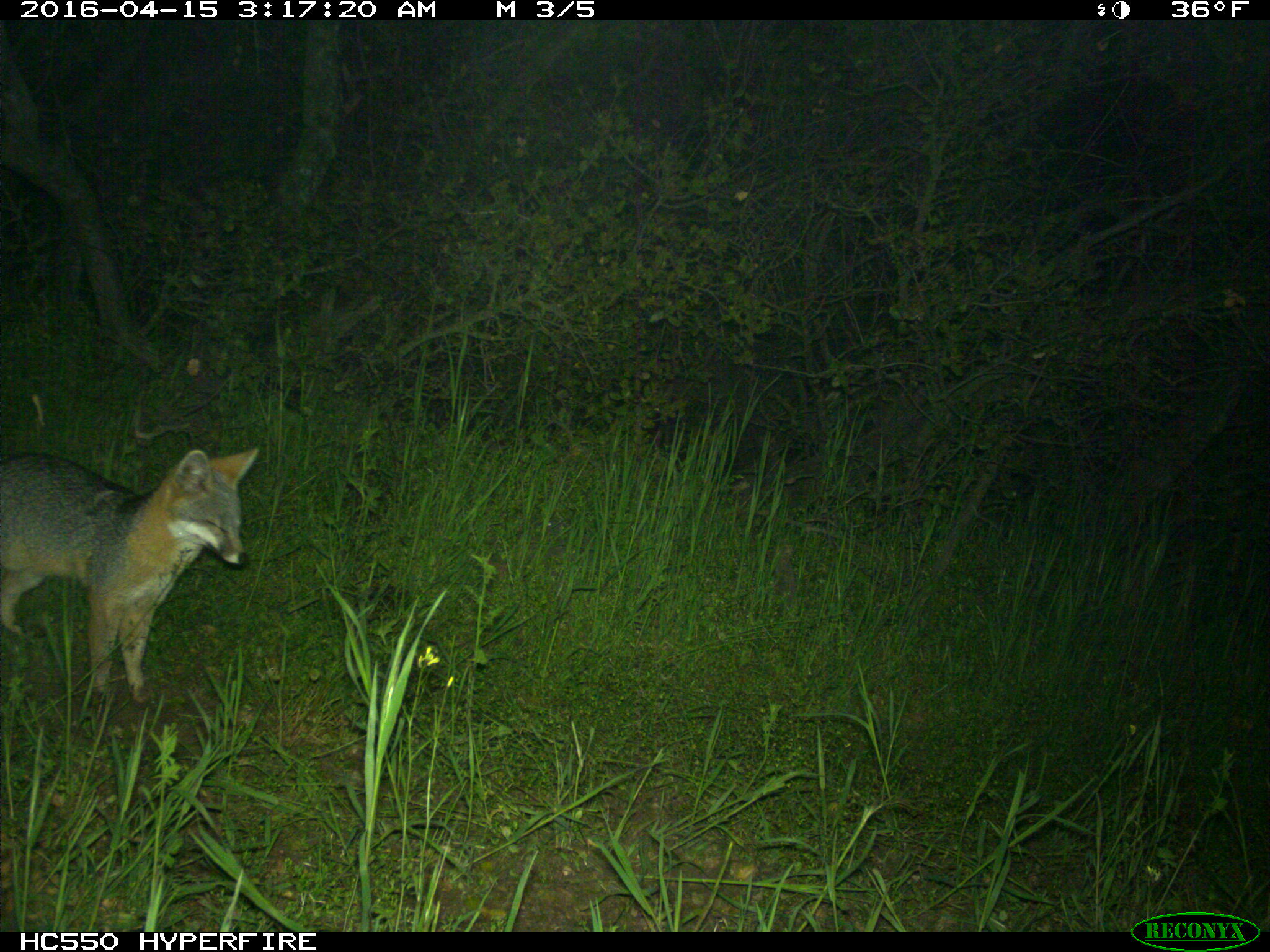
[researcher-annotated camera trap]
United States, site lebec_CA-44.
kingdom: Animalia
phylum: Chordata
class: Mammalia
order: Carnivora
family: Canidae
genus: Urocyon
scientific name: Urocyon cinereoargenteus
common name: gray fox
Urocyon cinereoargenteus (gray fox).